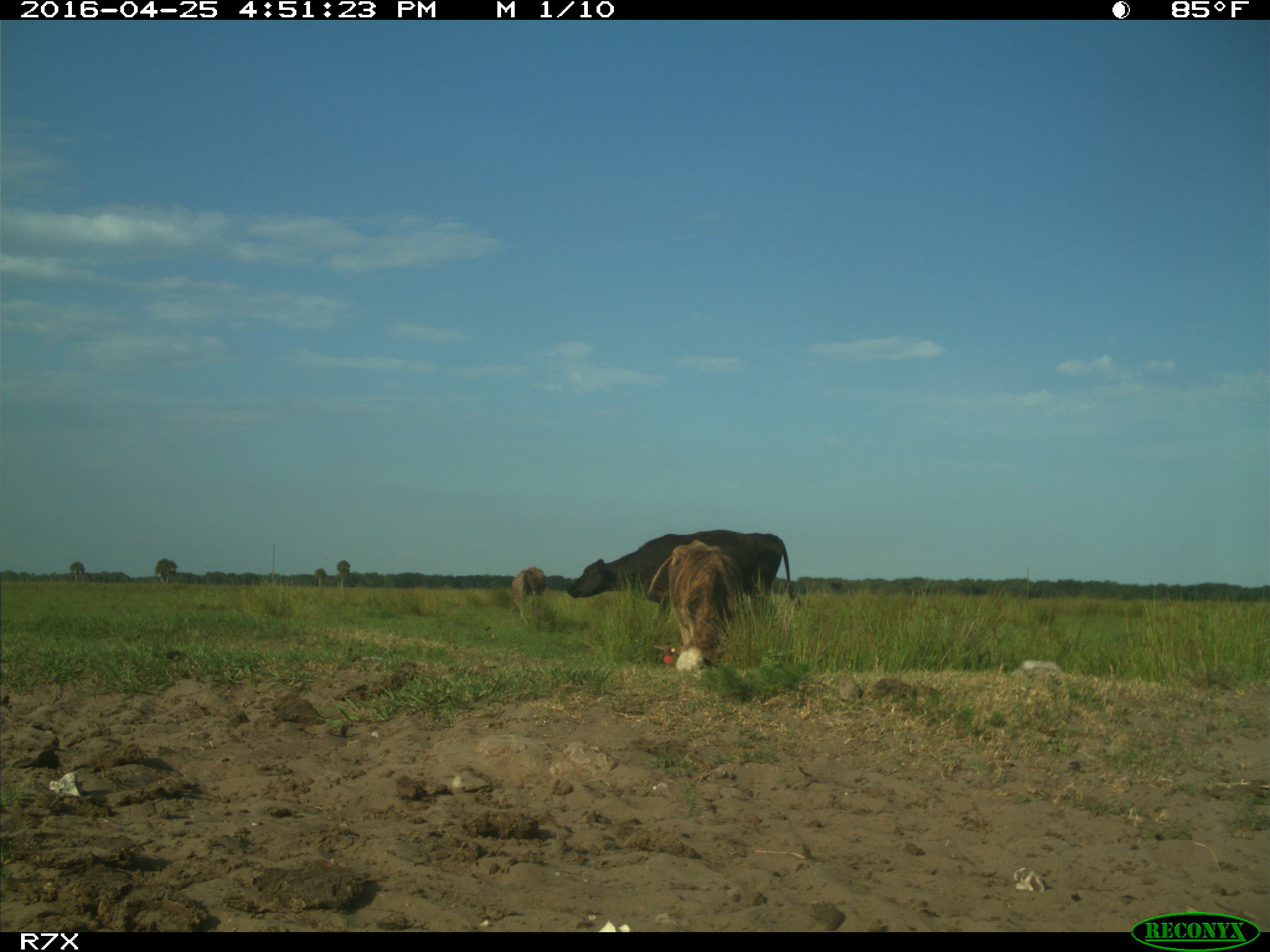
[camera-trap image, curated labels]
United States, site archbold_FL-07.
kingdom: Animalia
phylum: Chordata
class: Mammalia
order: Artiodactyla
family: Bovidae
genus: Bos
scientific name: Bos taurus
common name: domestic cow